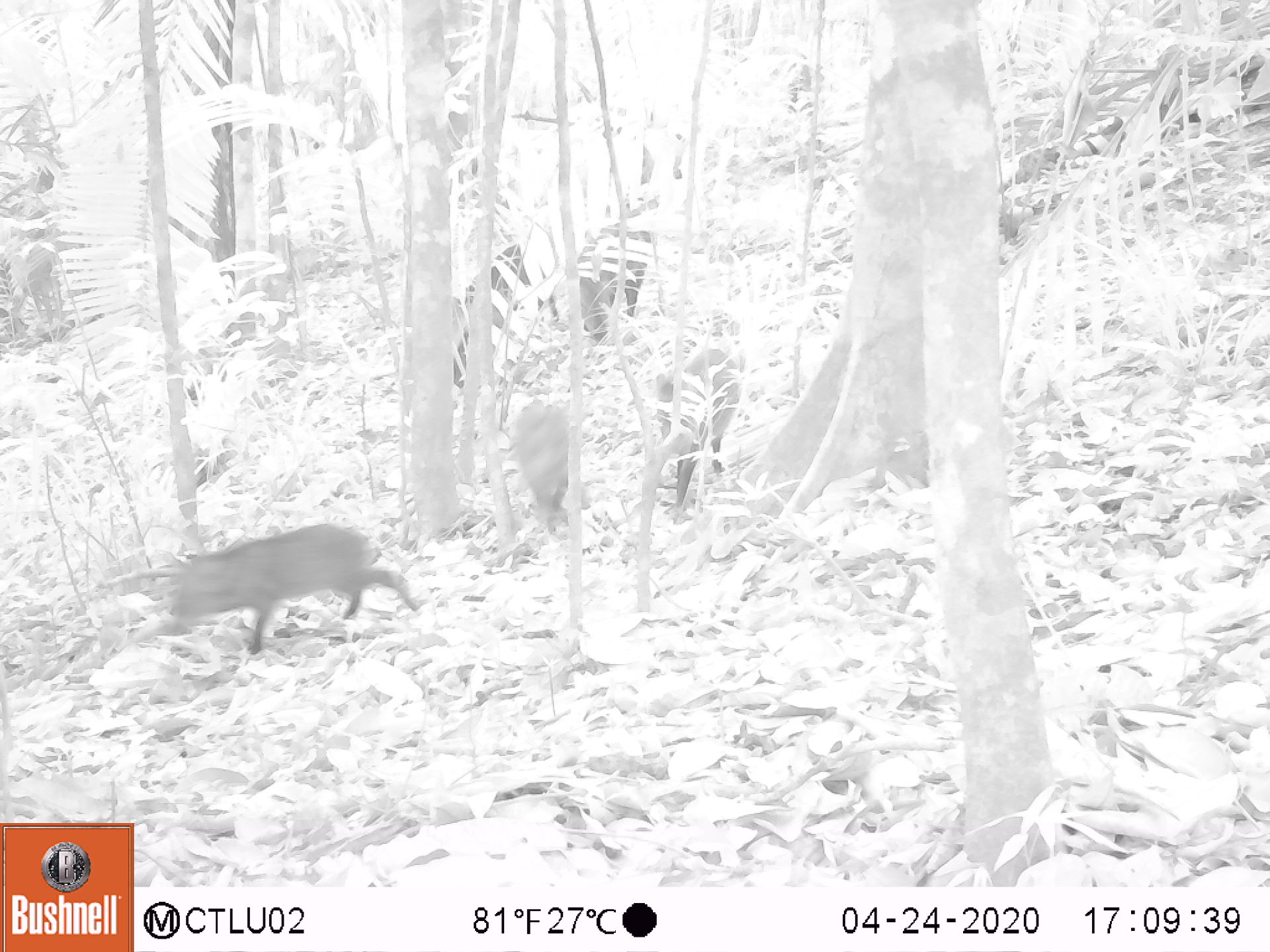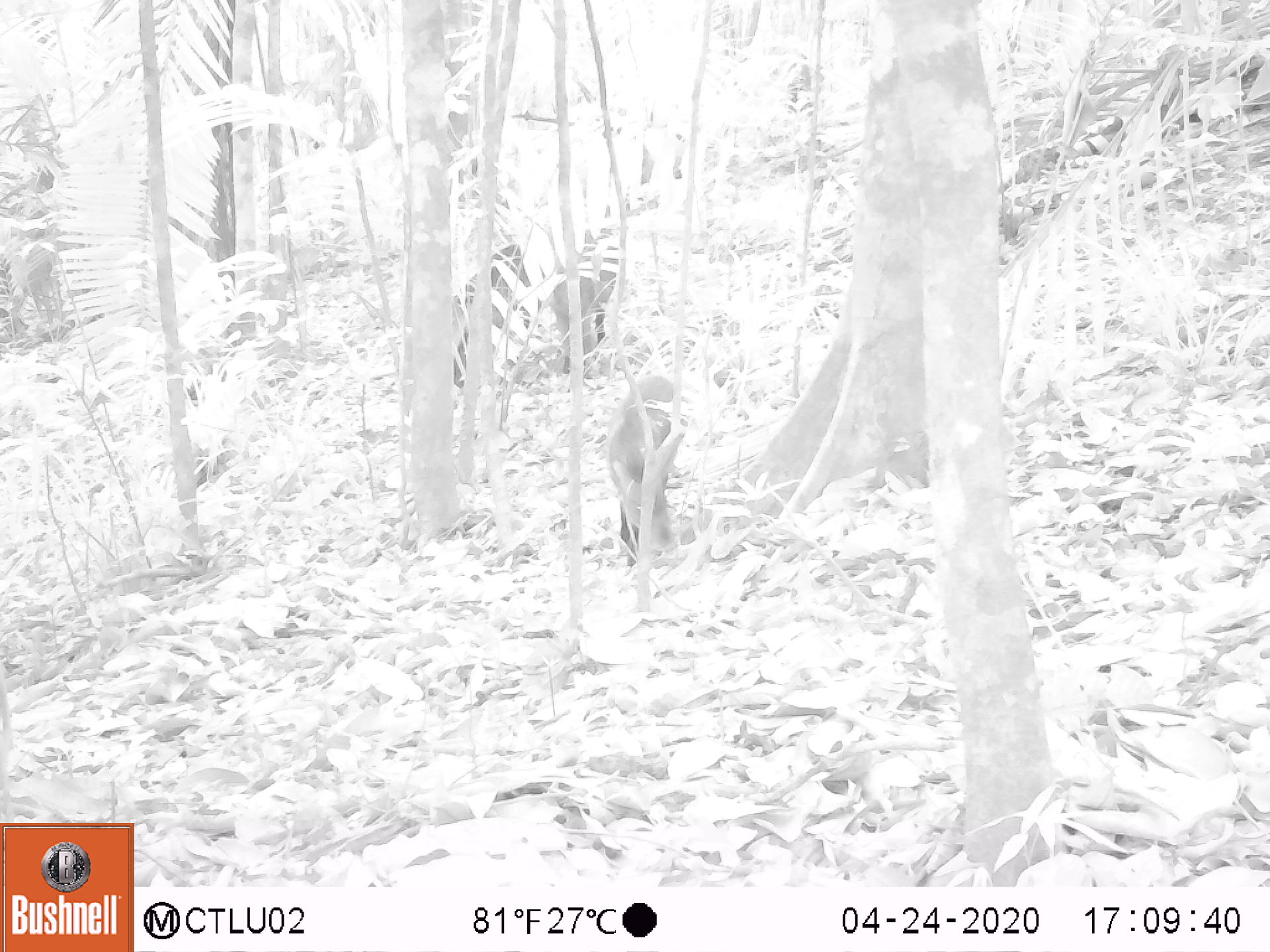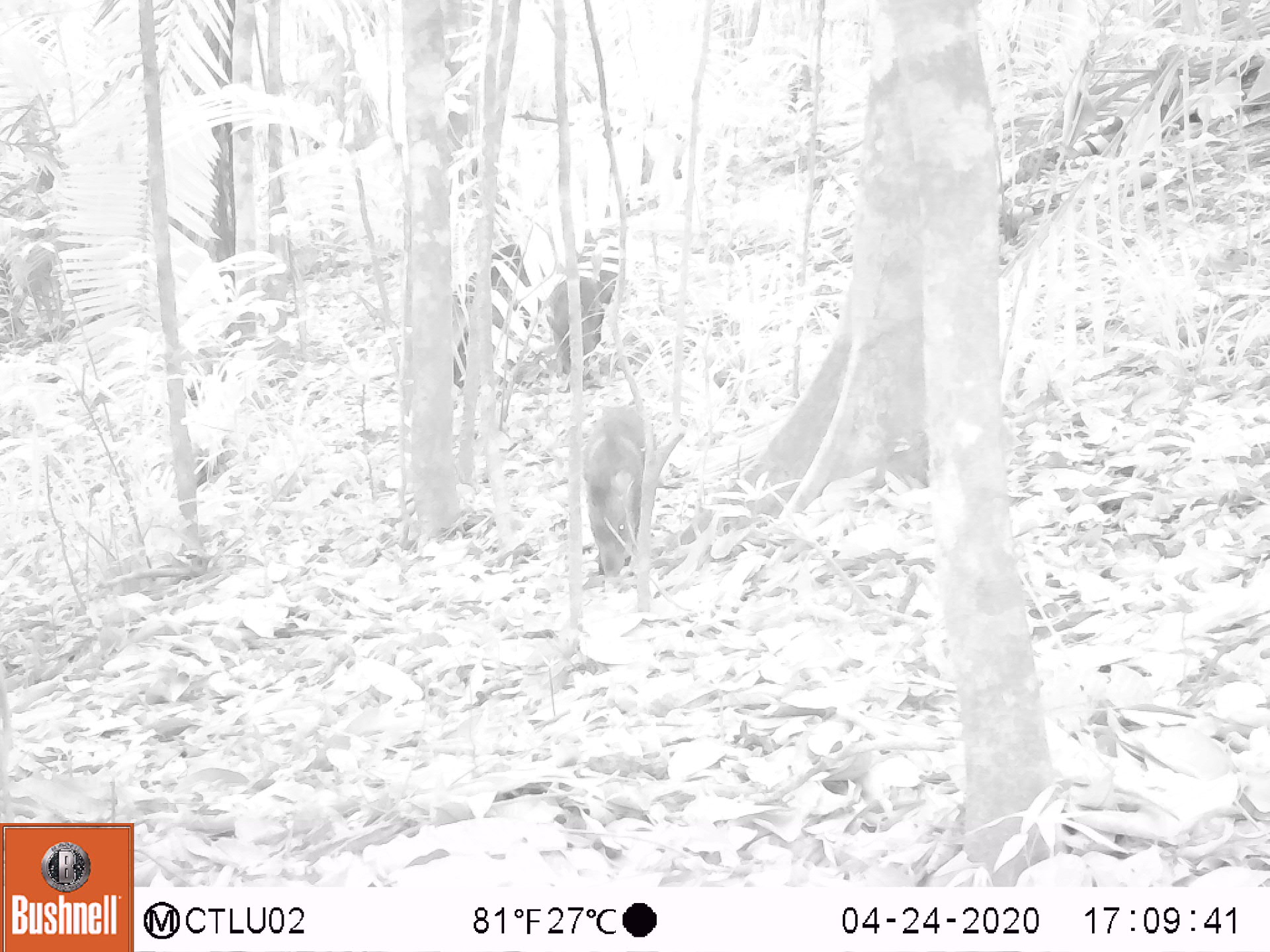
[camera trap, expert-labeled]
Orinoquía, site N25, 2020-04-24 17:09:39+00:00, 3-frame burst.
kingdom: Animalia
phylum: Chordata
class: Mammalia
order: Artiodactyla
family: Tayassuidae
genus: Pecari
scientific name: Pecari tajacu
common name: collared peccary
Collared peccary (Pecari tajacu).